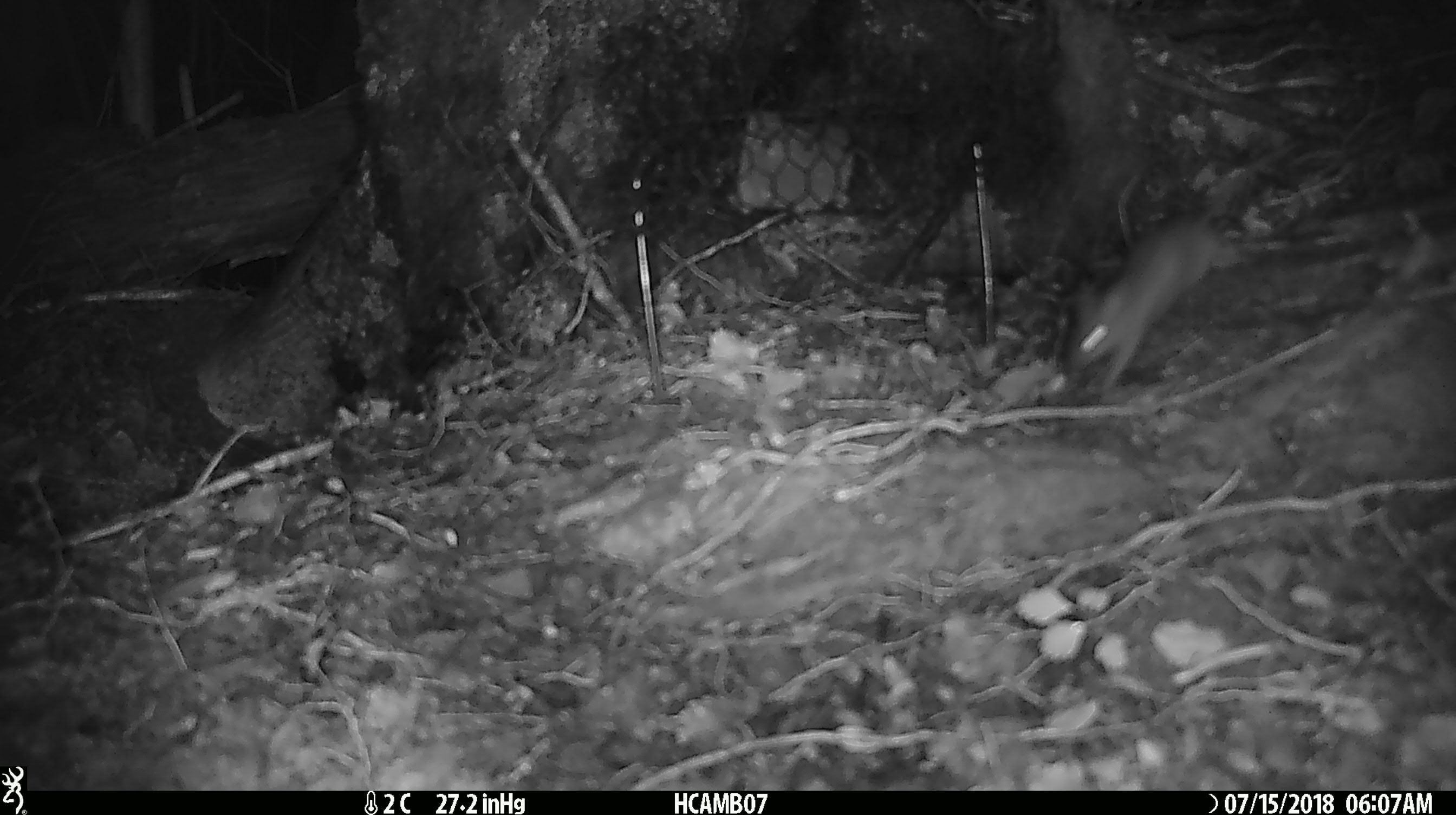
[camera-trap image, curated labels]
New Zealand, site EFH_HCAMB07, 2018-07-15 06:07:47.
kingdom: Animalia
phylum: Chordata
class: Mammalia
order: Rodentia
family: Muridae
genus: Mus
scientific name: Mus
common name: mouse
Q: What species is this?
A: Mouse (Mus).